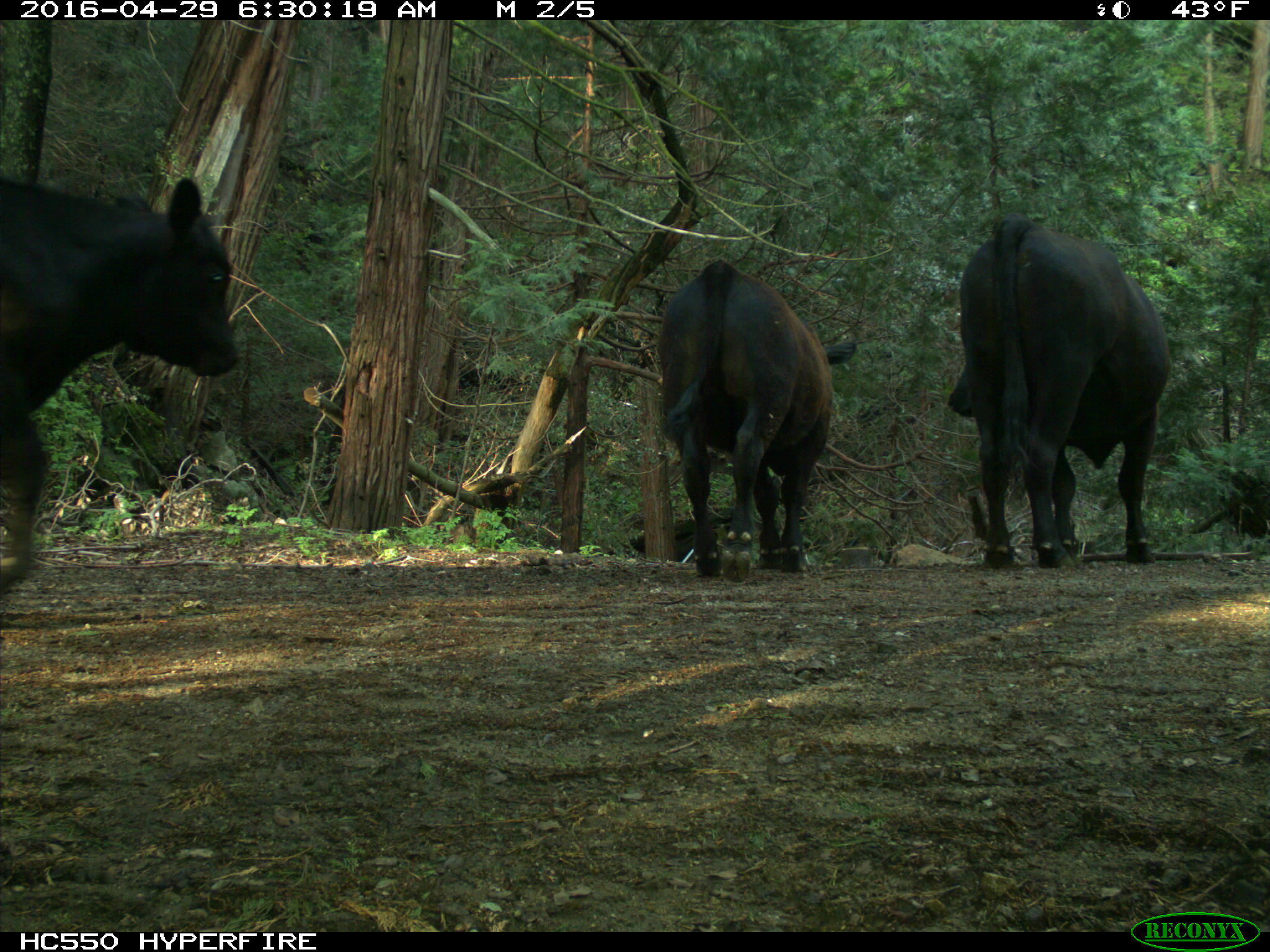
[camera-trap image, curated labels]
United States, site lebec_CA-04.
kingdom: Animalia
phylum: Chordata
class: Mammalia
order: Artiodactyla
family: Bovidae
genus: Bos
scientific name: Bos taurus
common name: domestic cow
Bos taurus (domestic cow).